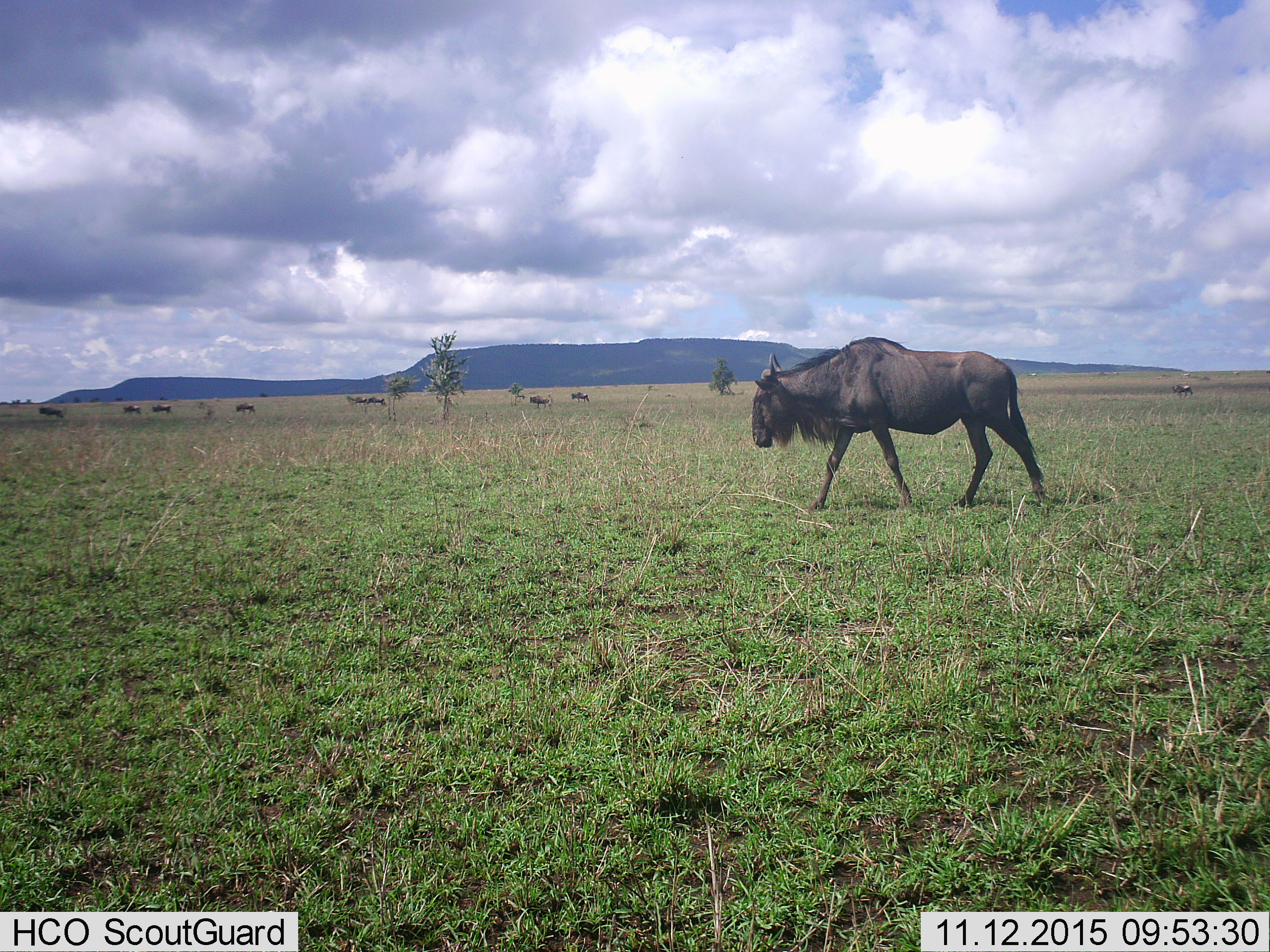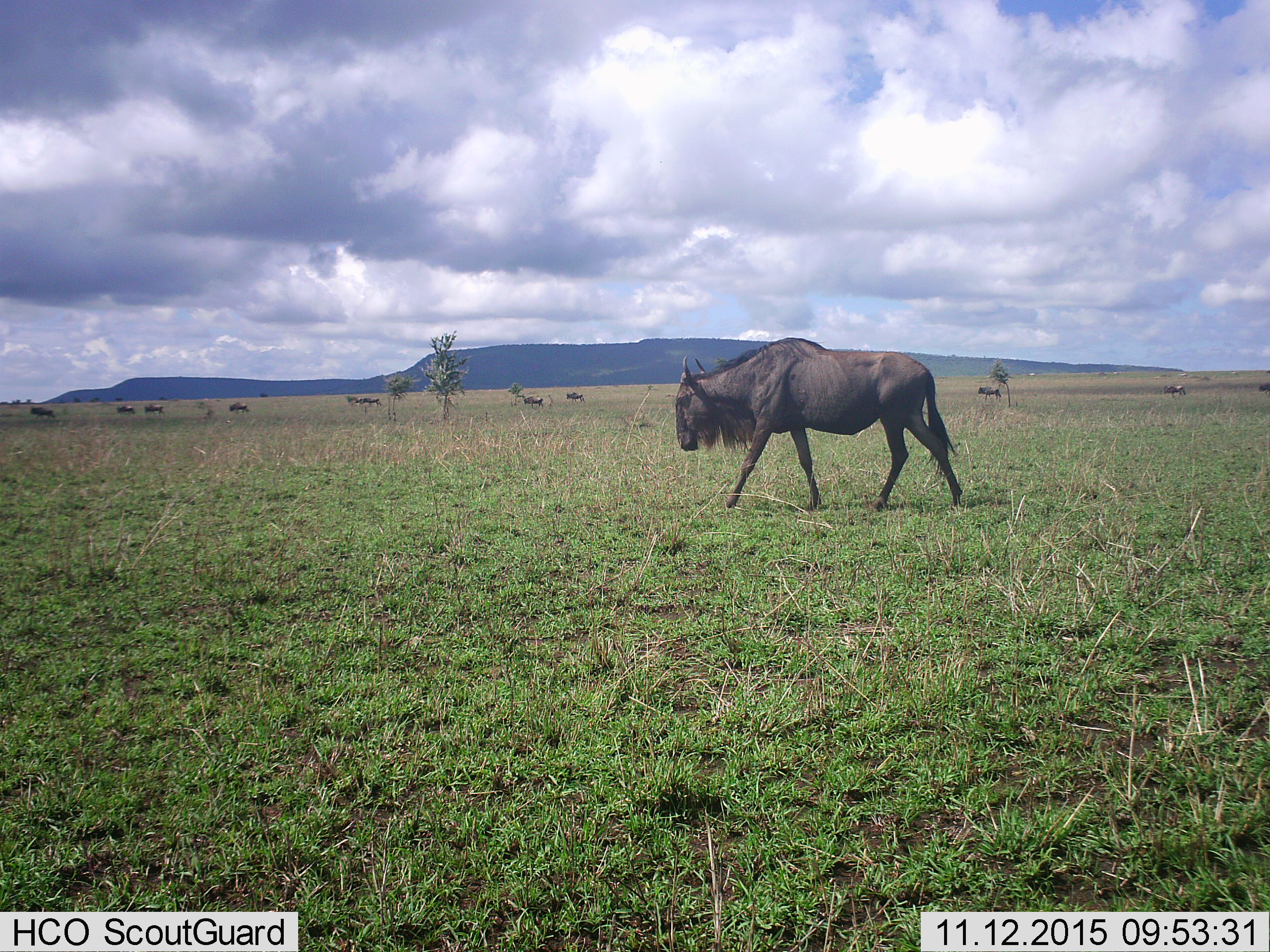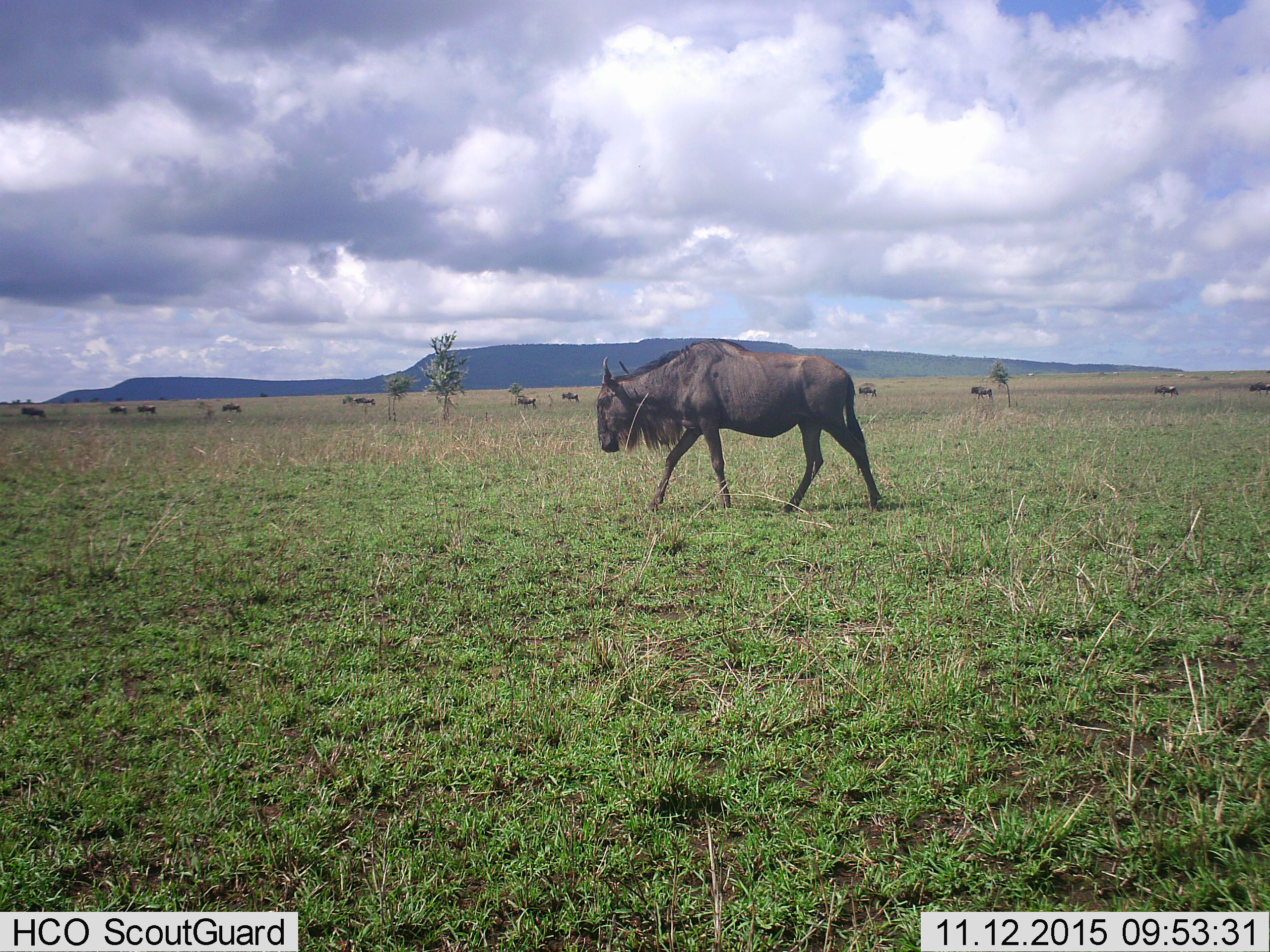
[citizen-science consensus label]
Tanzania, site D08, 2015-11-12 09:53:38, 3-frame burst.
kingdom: Animalia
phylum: Chordata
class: Mammalia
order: Artiodactyla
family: Bovidae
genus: Connochaetes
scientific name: Connochaetes taurinus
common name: blue wildebeest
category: wildebeest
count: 11-50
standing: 6%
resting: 0%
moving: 100%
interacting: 0%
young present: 0%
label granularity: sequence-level